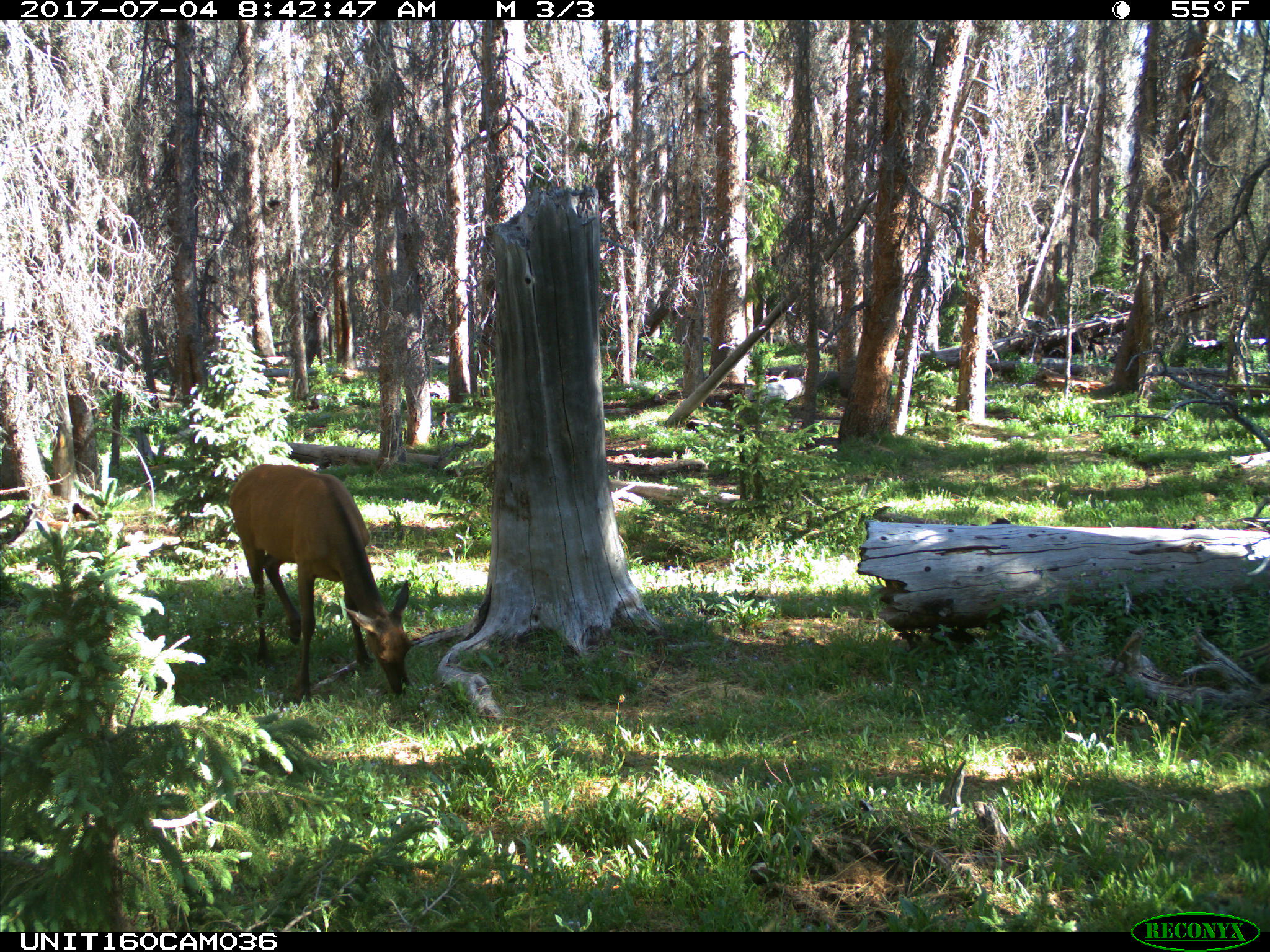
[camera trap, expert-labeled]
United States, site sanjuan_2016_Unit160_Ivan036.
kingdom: Animalia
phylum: Chordata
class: Mammalia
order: Artiodactyla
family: Cervidae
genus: Cervus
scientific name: Cervus elaphus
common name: red deer